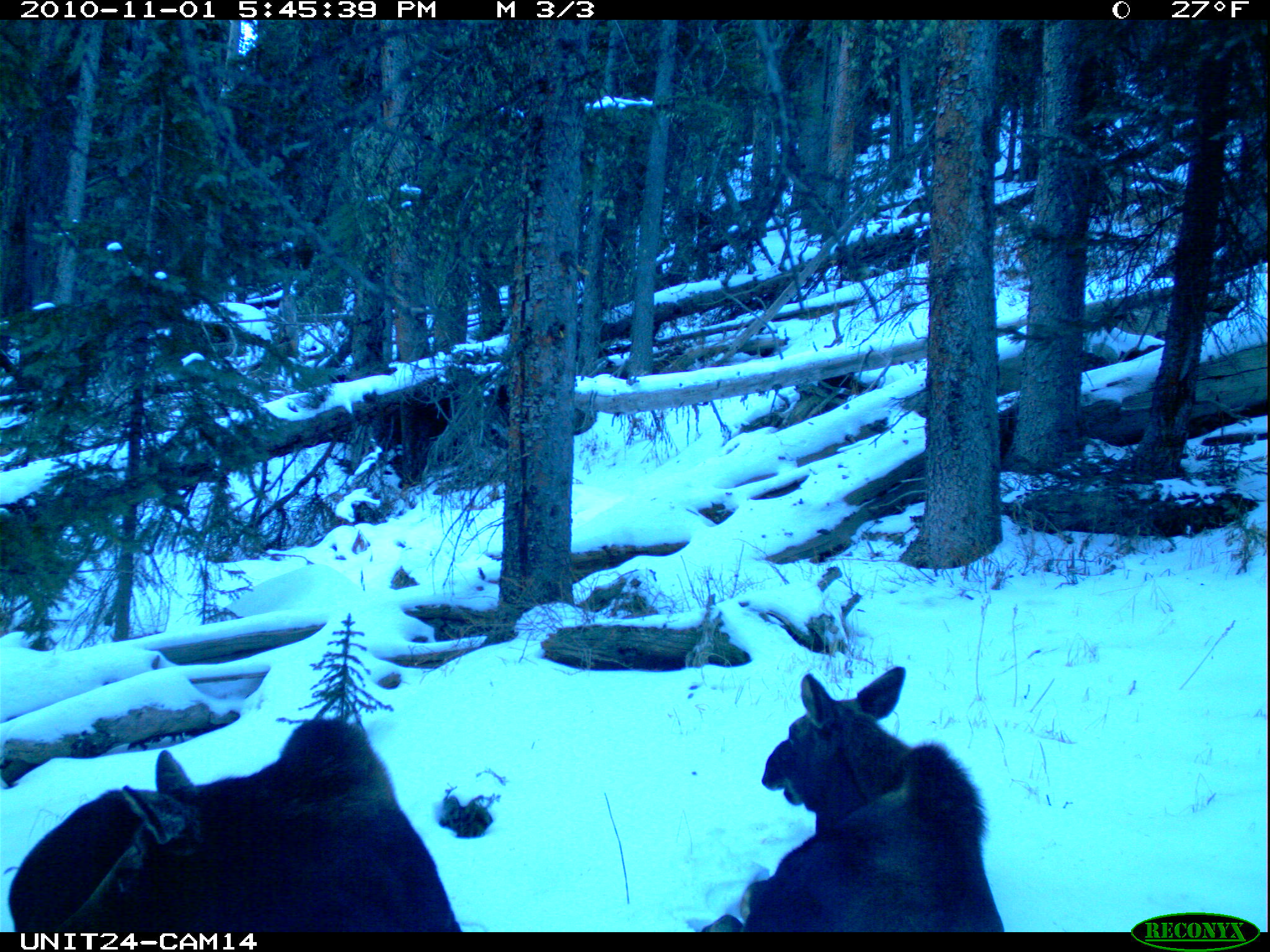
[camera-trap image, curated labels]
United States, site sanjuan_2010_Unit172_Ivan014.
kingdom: Animalia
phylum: Chordata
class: Mammalia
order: Artiodactyla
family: Cervidae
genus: Alces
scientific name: Alces alces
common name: moose